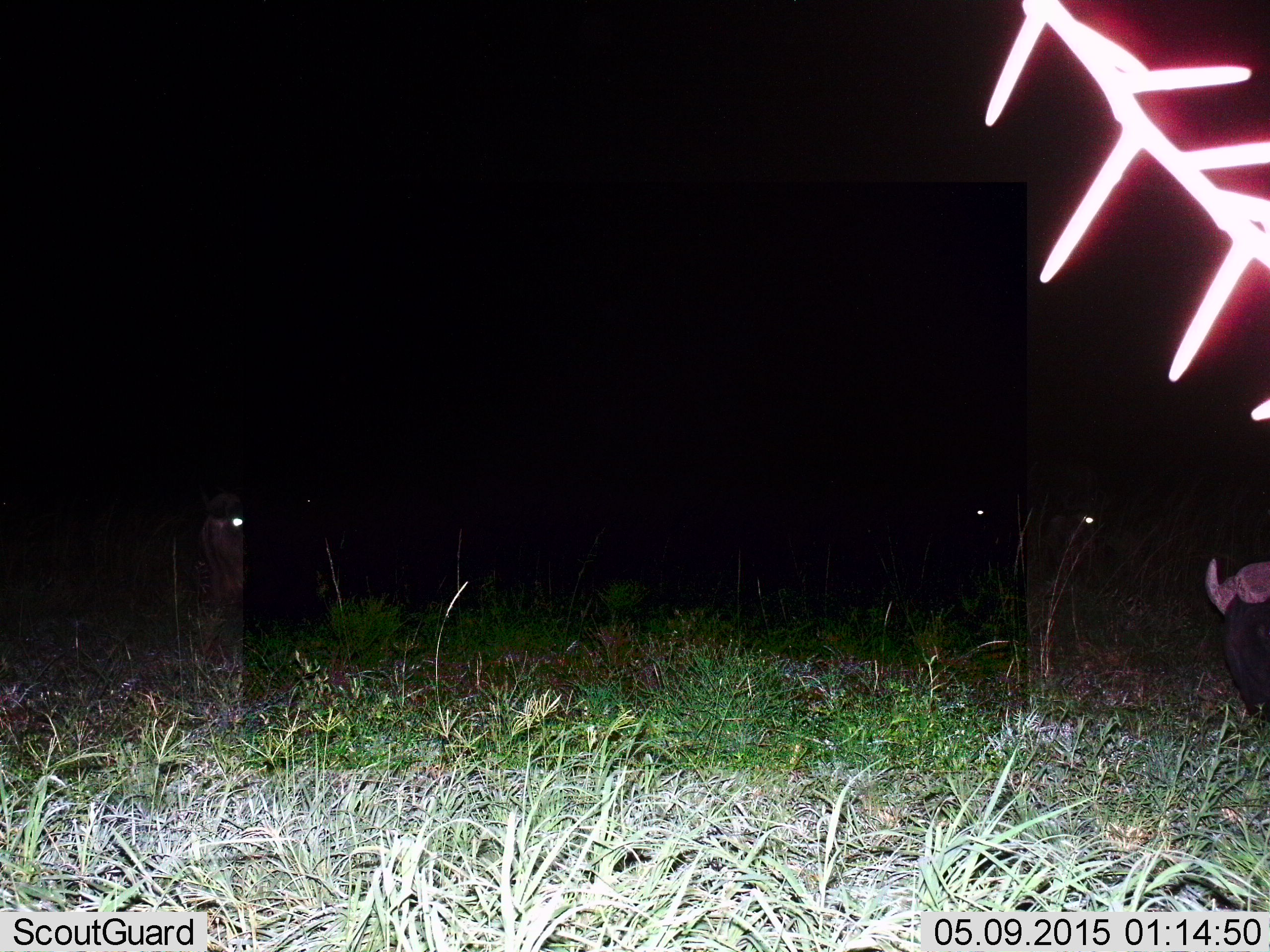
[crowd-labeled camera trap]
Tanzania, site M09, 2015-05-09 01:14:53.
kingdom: Animalia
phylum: Chordata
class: Mammalia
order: Artiodactyla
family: Bovidae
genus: Connochaetes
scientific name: Connochaetes taurinus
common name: blue wildebeest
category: wildebeest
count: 4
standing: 60%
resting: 30%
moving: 10%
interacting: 0%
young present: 0%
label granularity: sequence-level